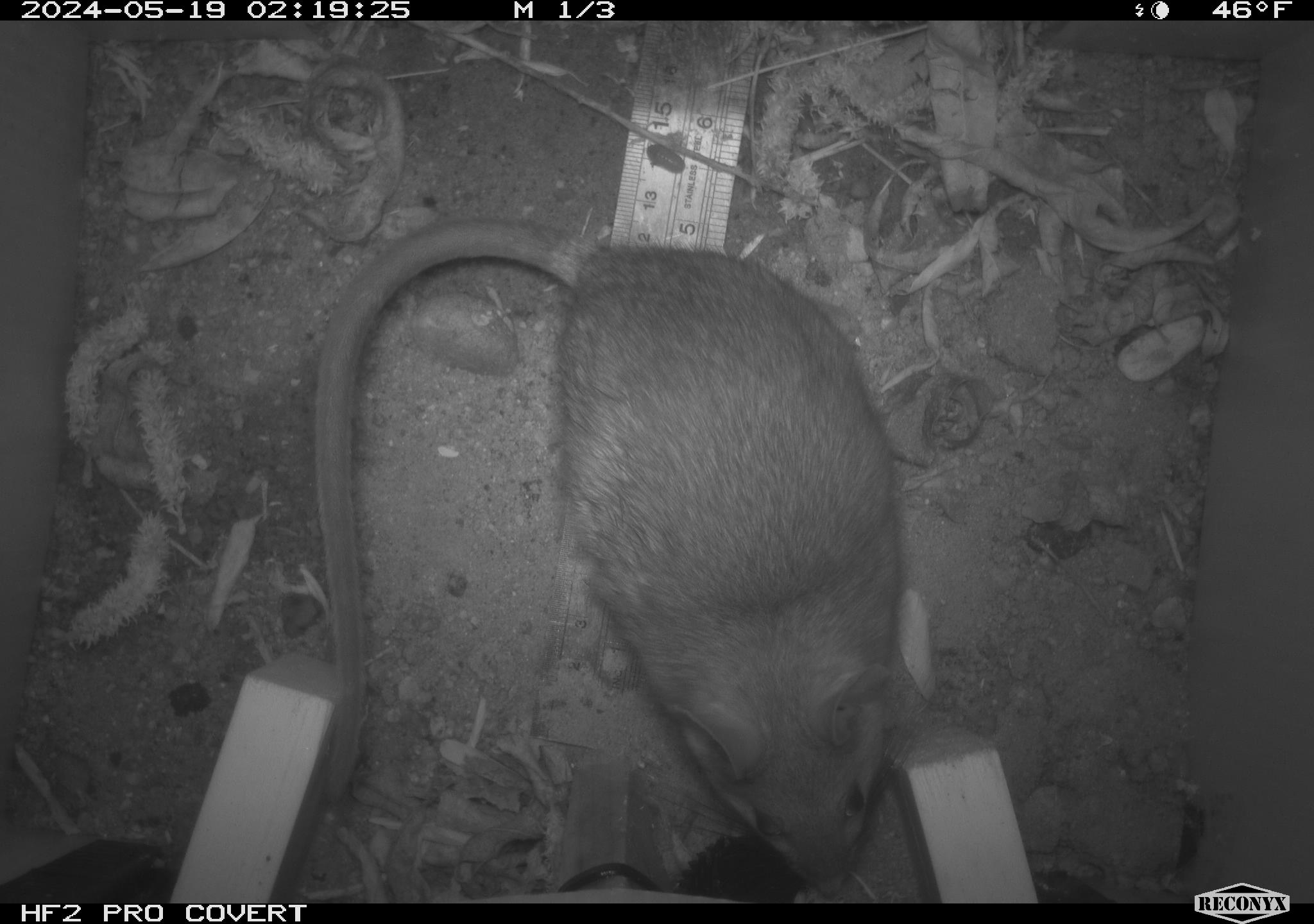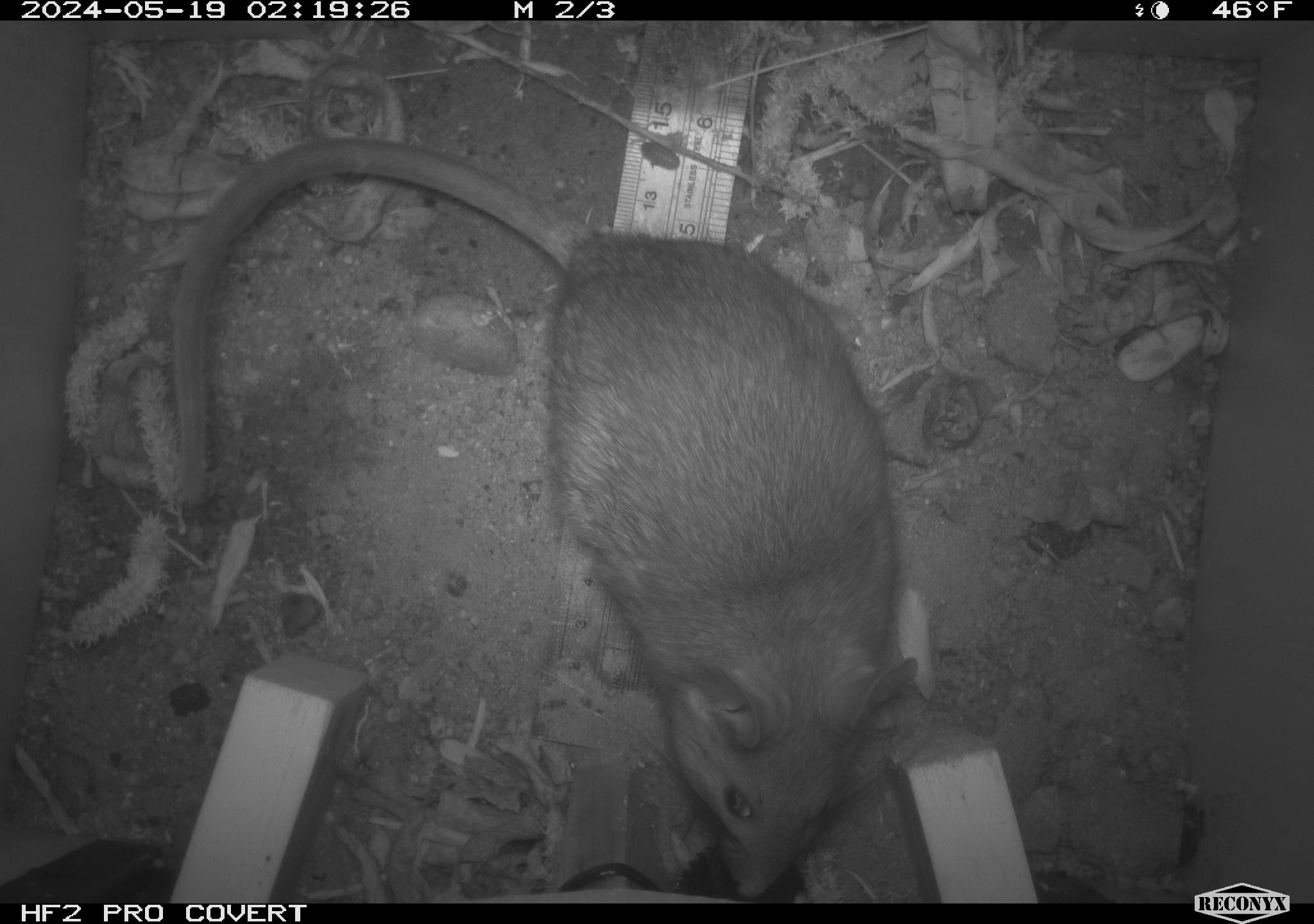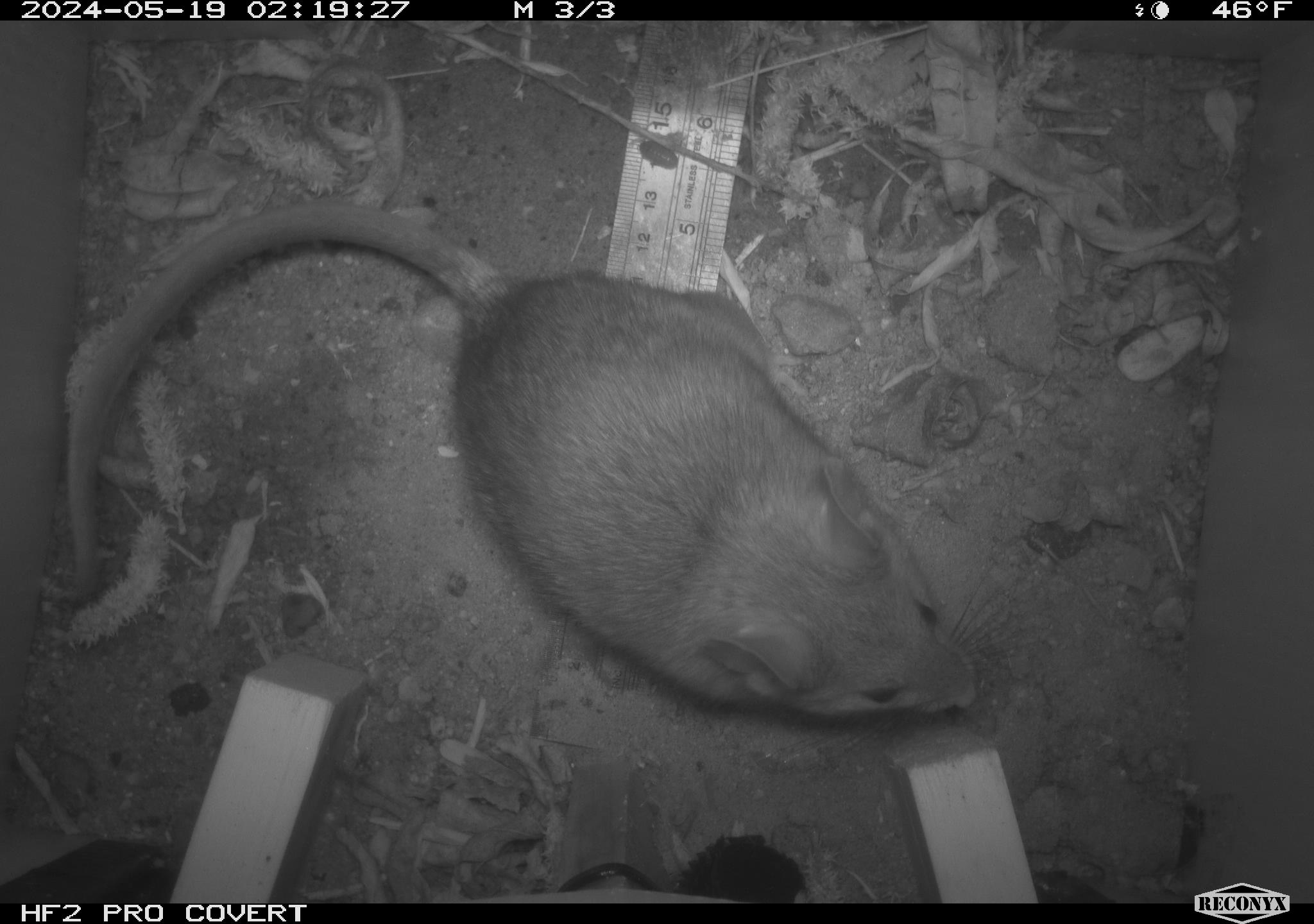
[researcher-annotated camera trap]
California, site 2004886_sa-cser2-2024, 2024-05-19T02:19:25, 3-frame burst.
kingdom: Animalia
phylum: Chordata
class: Mammalia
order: Rodentia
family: Muridae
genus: Rattus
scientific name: Rattus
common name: rat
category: rattus species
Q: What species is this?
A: Rattus species (rat) (Rattus).